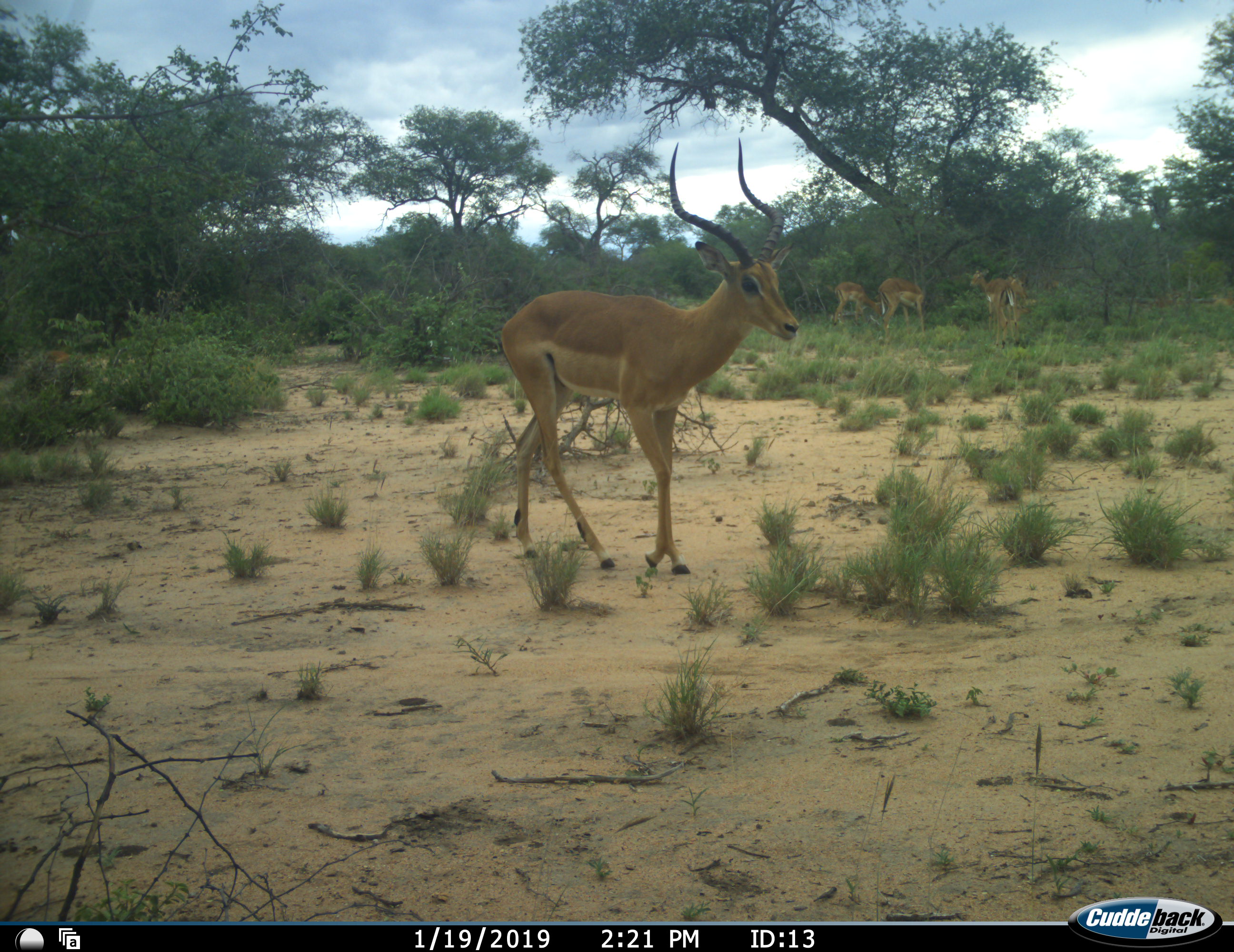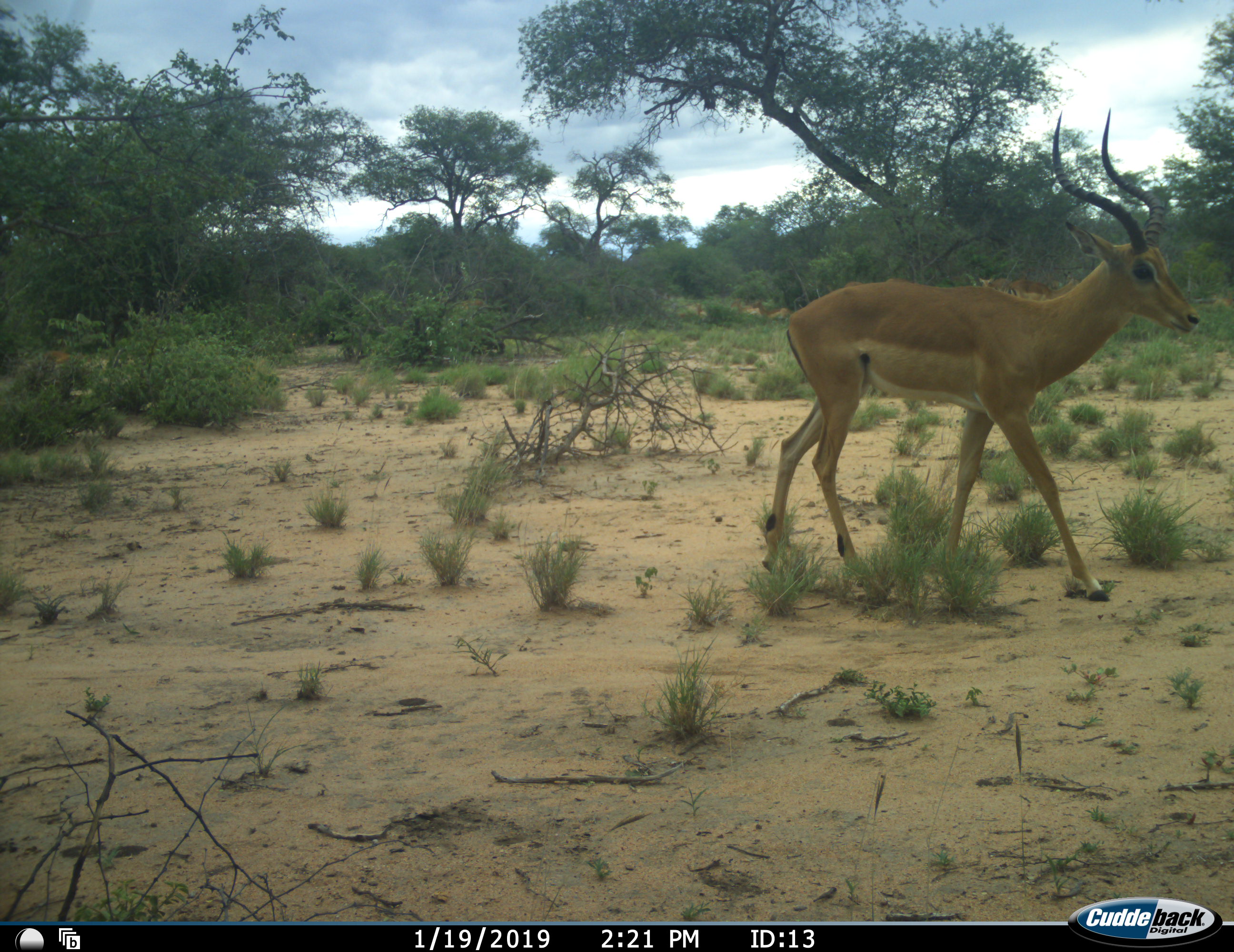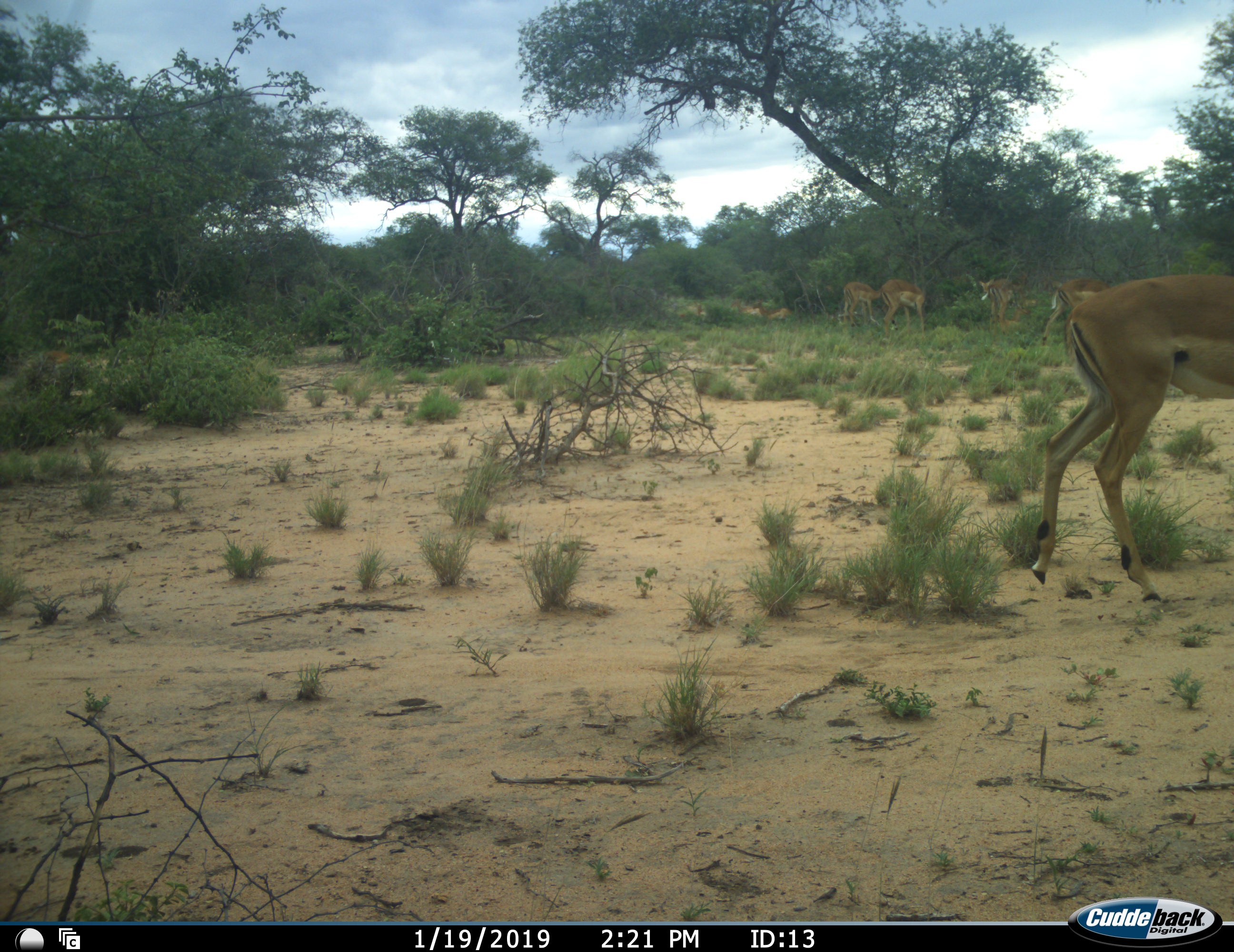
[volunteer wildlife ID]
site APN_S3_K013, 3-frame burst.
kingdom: Animalia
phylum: Chordata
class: Mammalia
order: Artiodactyla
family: Bovidae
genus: Aepyceros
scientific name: Aepyceros melampus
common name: impala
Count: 4.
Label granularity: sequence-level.